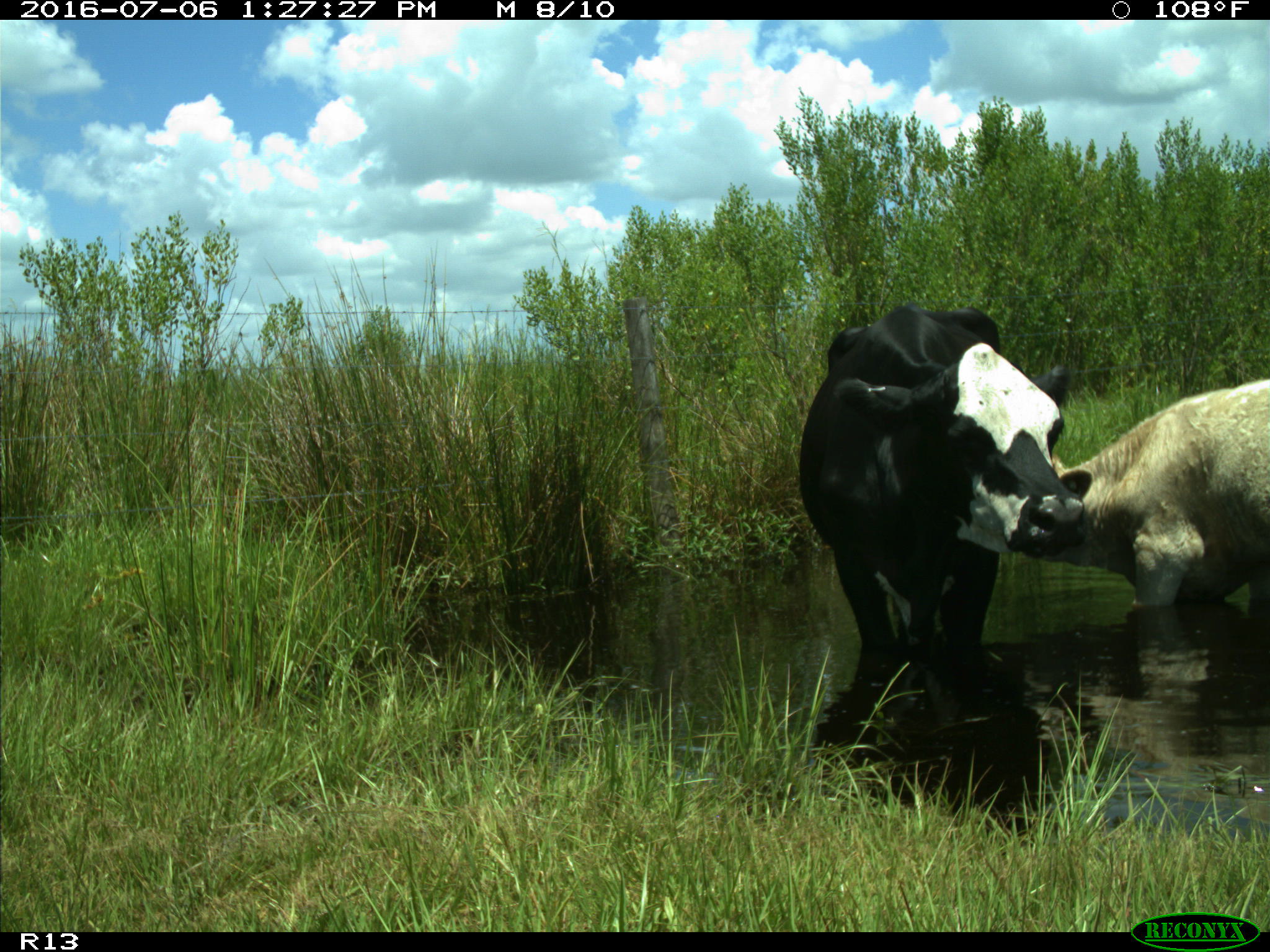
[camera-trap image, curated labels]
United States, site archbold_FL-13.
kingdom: Animalia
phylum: Chordata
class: Mammalia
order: Artiodactyla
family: Bovidae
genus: Bos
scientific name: Bos taurus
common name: domestic cow